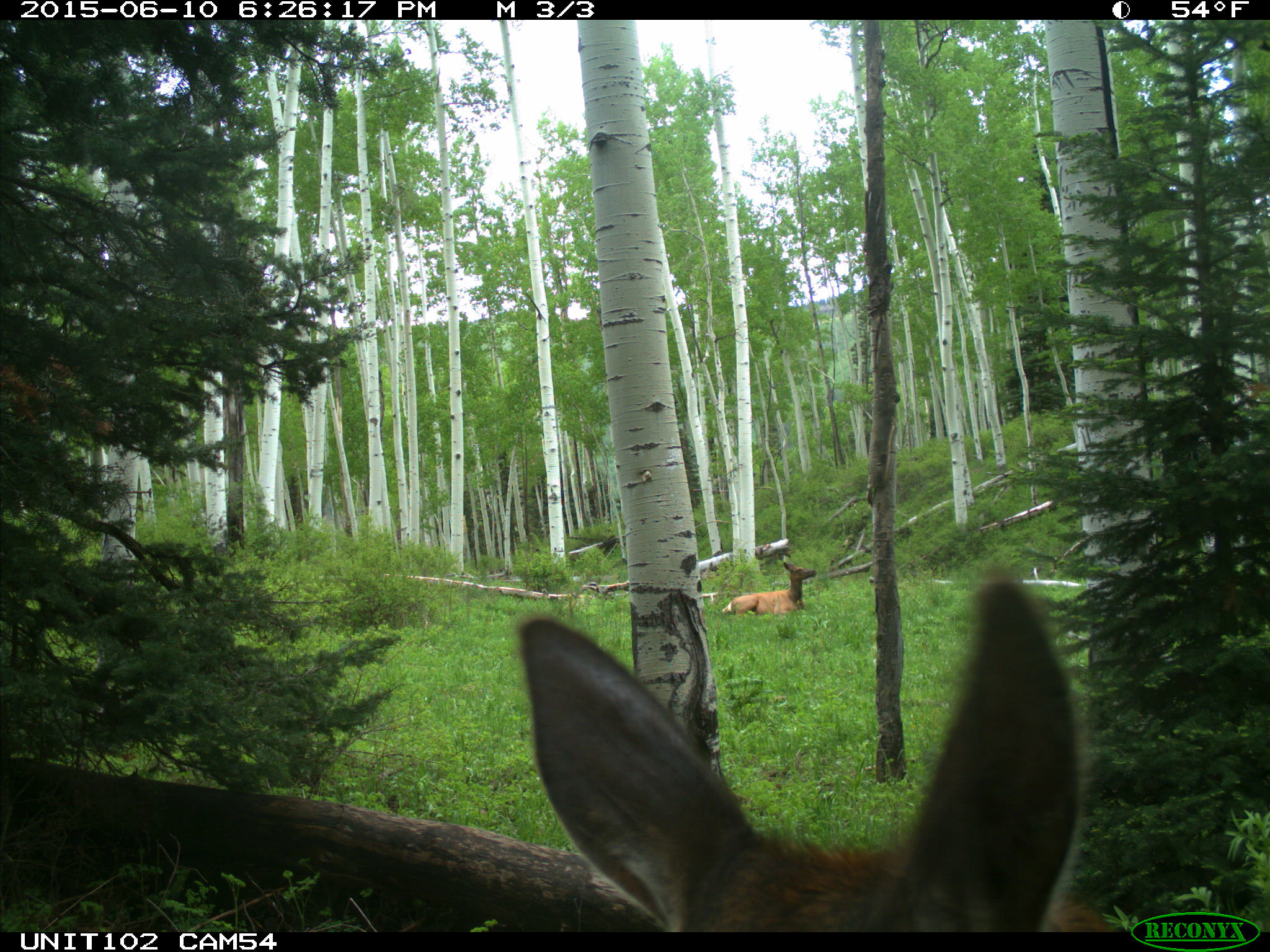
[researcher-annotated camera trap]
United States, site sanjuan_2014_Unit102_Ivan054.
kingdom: Animalia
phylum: Chordata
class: Mammalia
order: Artiodactyla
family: Cervidae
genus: Cervus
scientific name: Cervus elaphus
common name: red deer